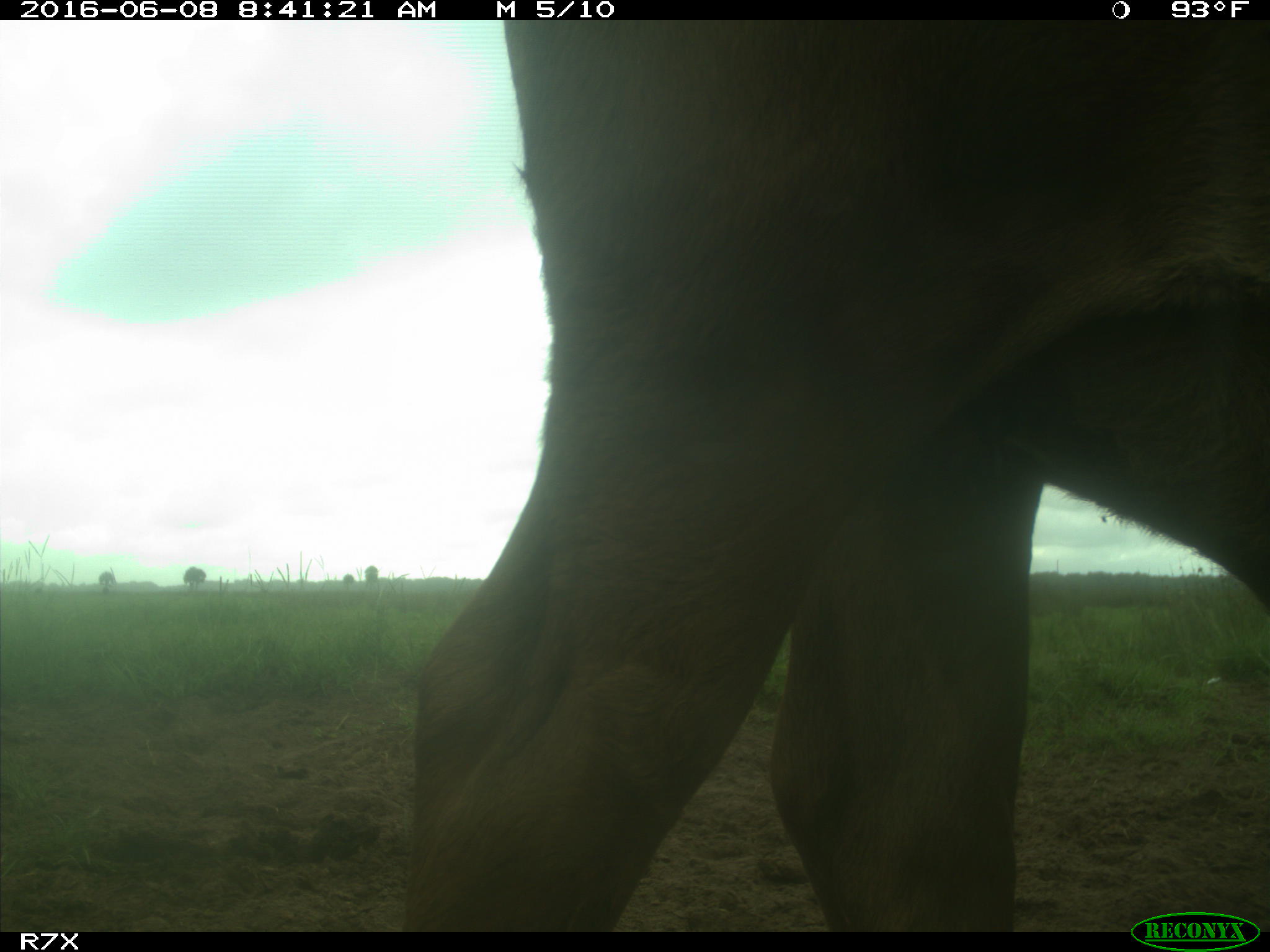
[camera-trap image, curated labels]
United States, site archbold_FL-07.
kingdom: Animalia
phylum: Chordata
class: Mammalia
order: Artiodactyla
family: Bovidae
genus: Bos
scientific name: Bos taurus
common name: domestic cow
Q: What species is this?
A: Bos taurus (domestic cow).